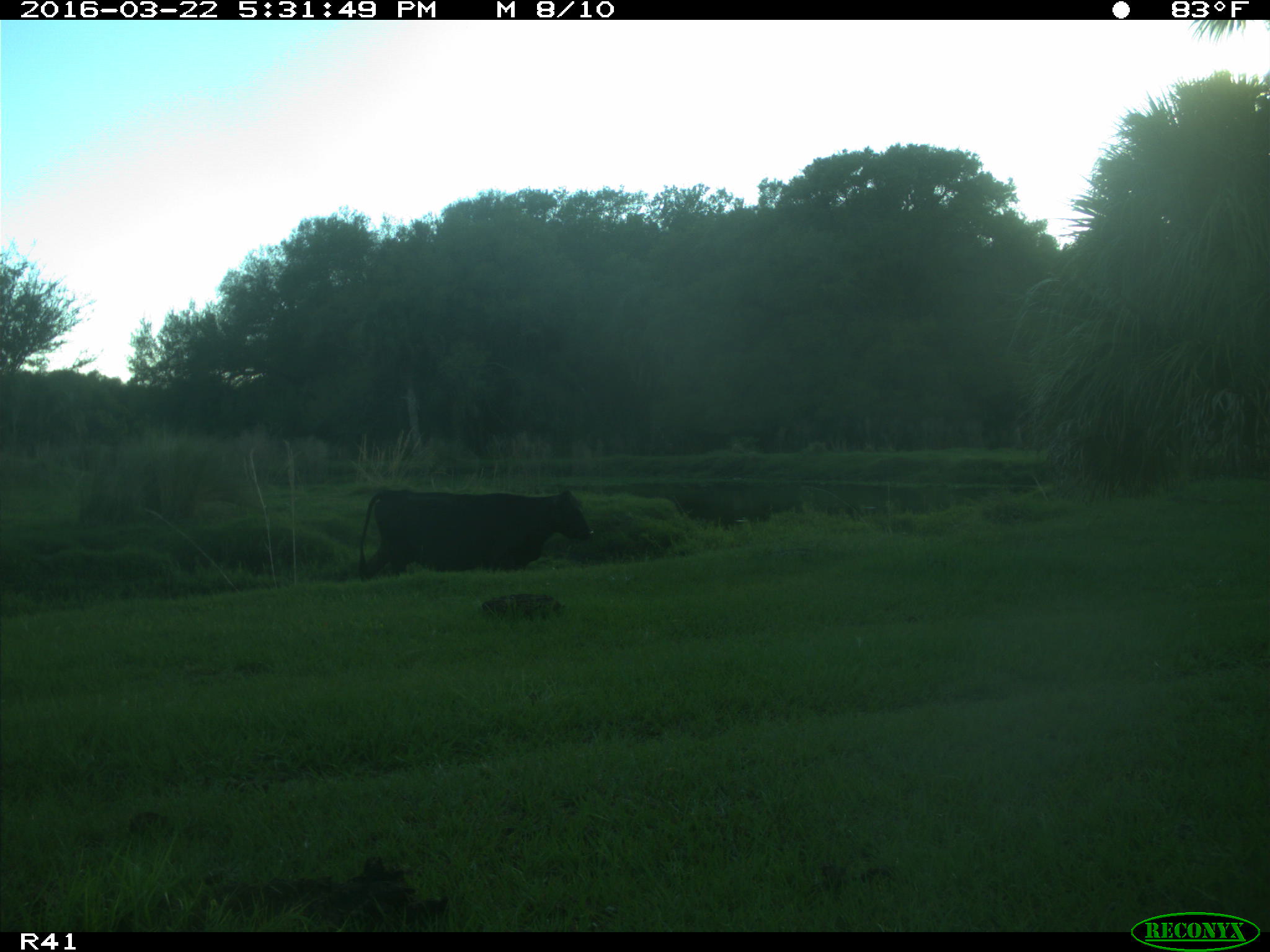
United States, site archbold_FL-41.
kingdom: Animalia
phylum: Chordata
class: Mammalia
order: Artiodactyla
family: Bovidae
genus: Bos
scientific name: Bos taurus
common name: domestic cow